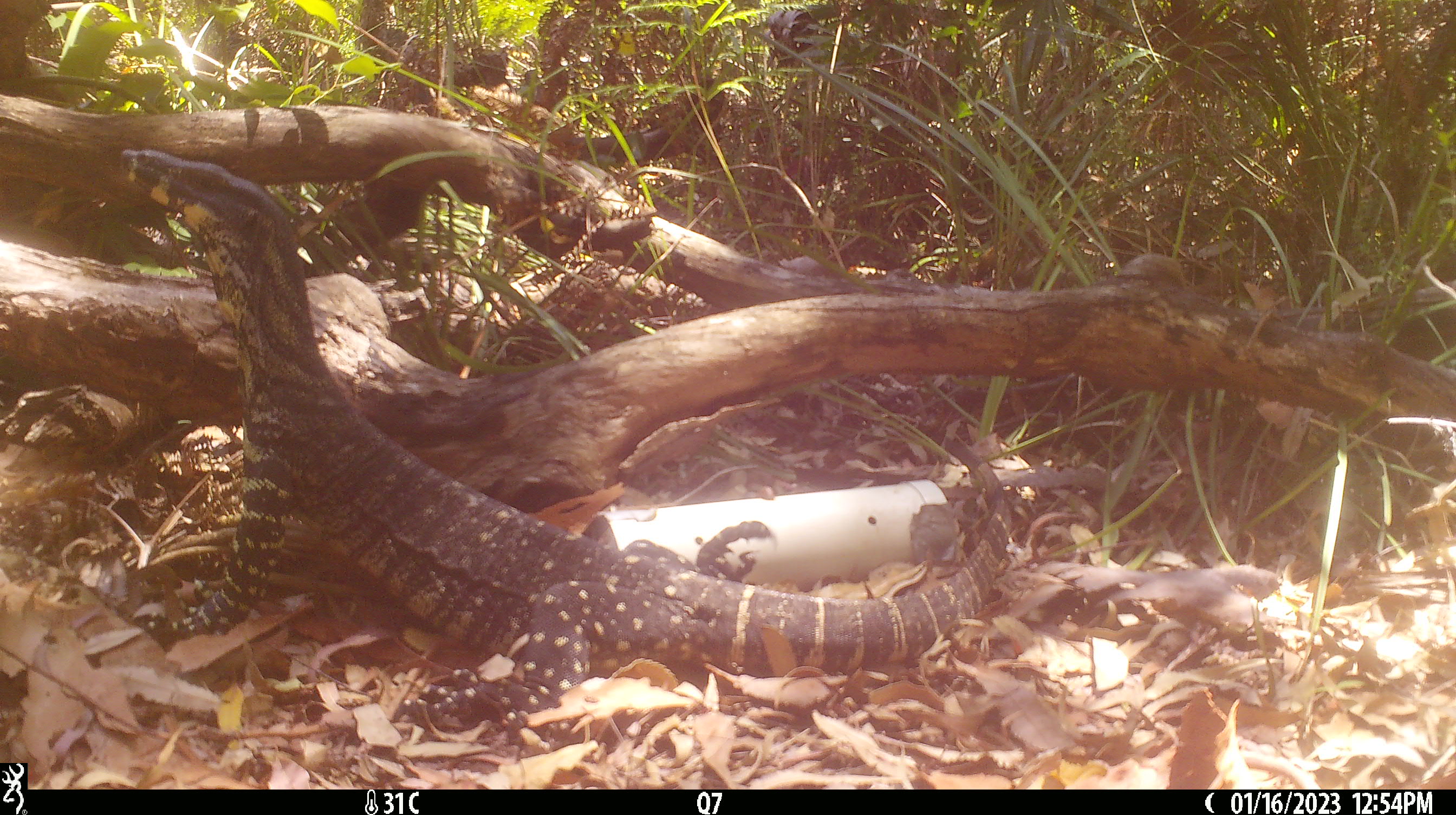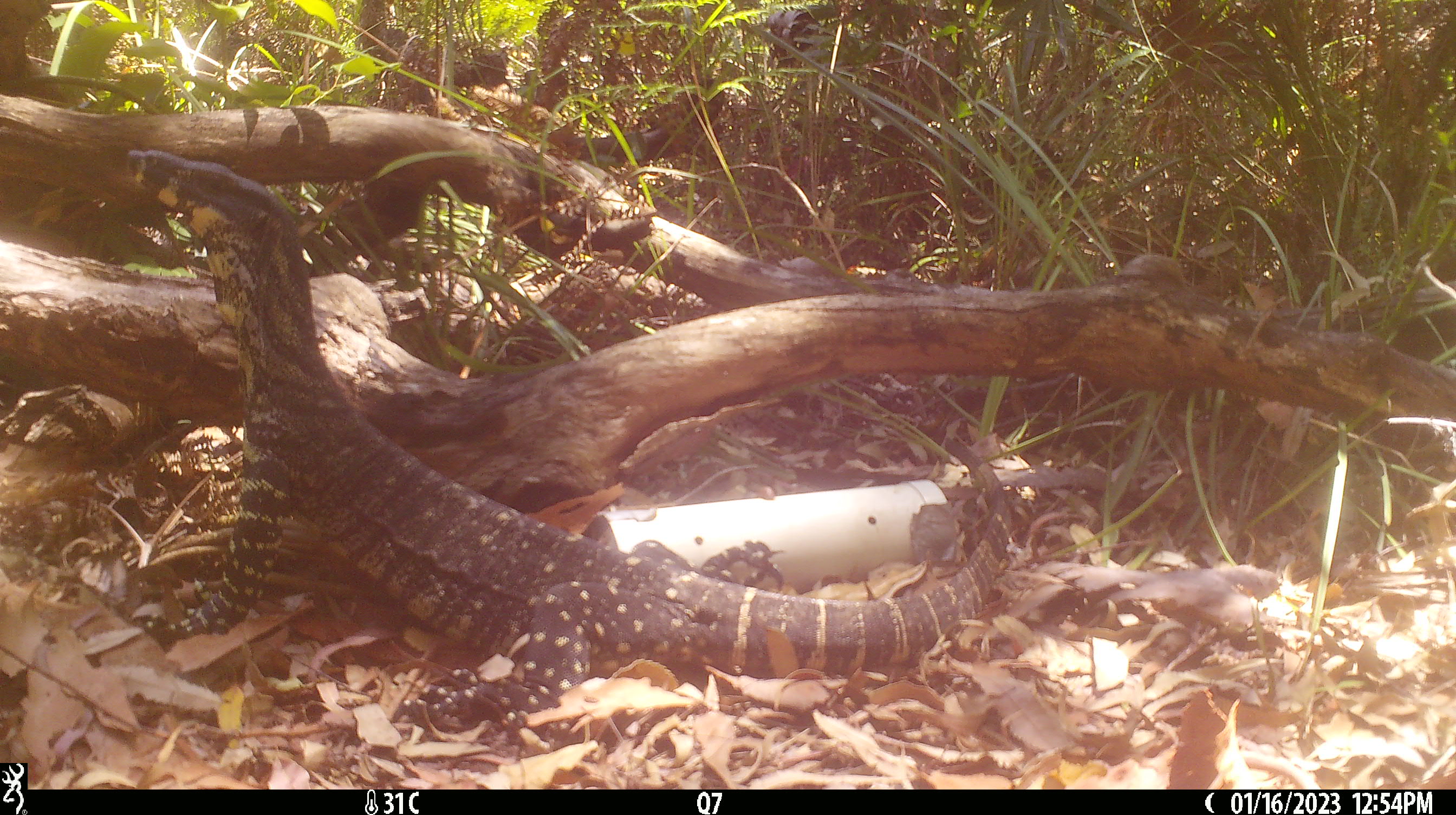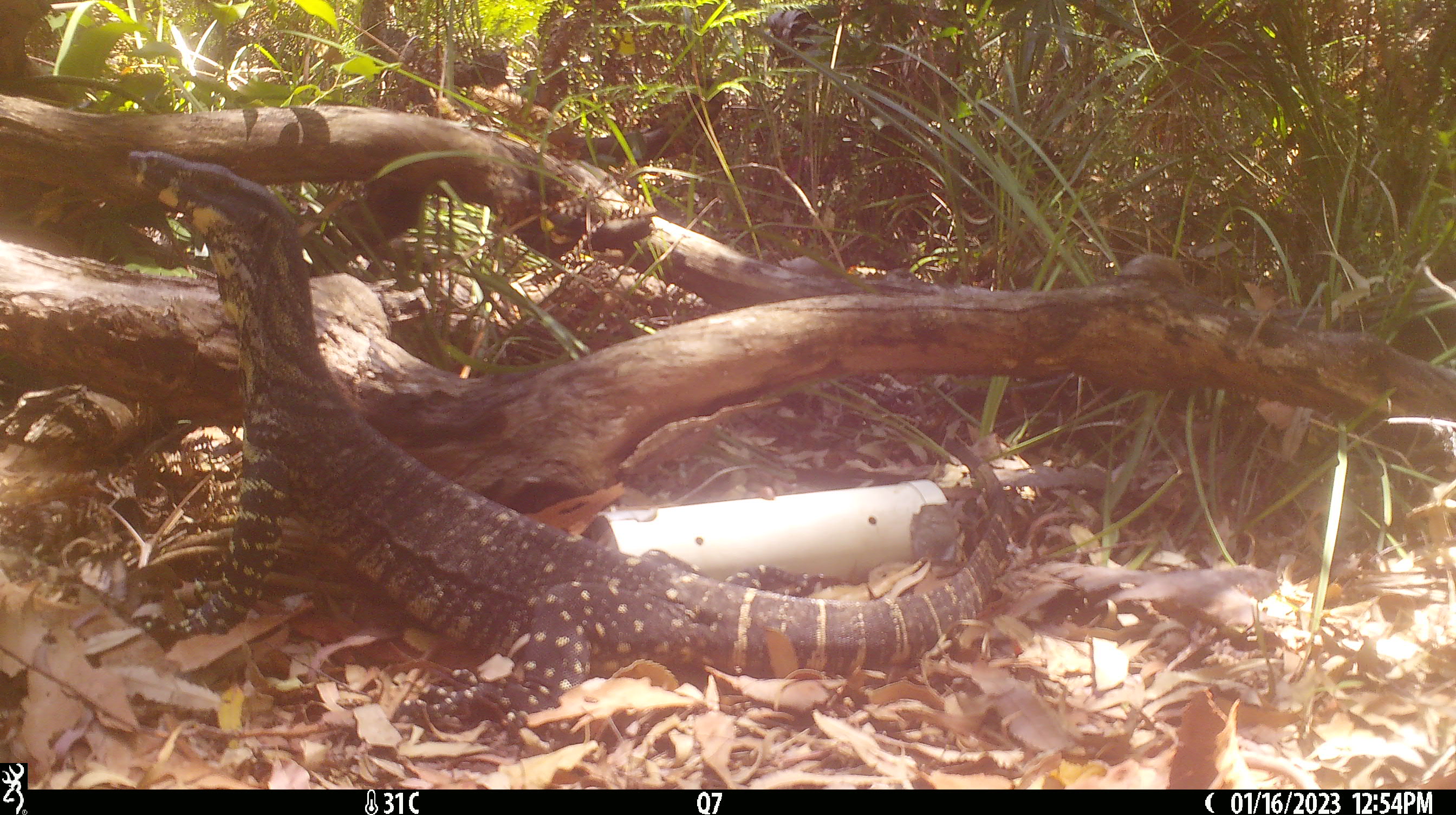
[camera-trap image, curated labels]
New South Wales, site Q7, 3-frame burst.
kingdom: Animalia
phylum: Chordata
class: Reptilia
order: Squamata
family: Varanidae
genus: Varanus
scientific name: Varanus varius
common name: lace monitor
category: goanna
Goanna (lace monitor) (Varanus varius).